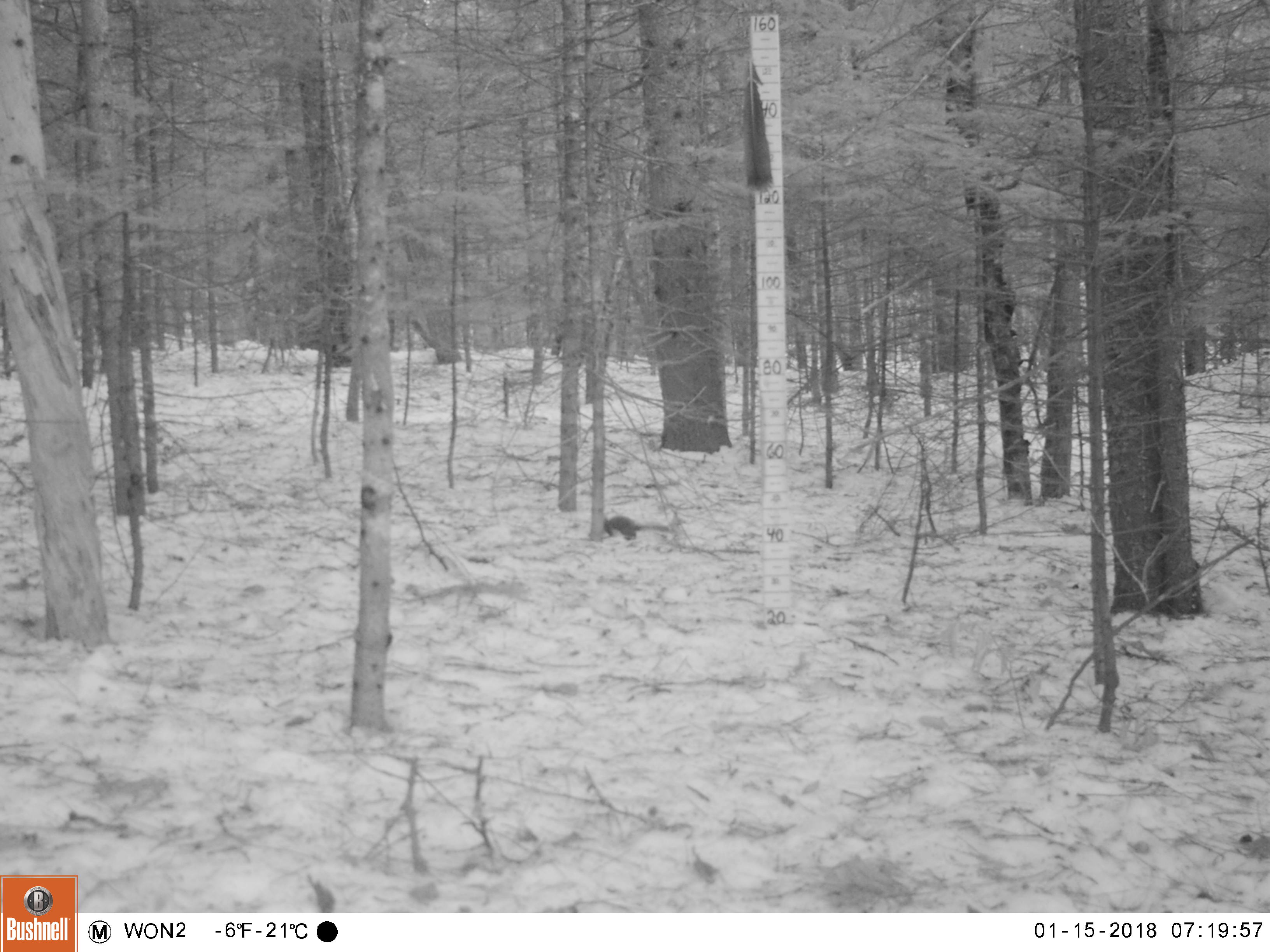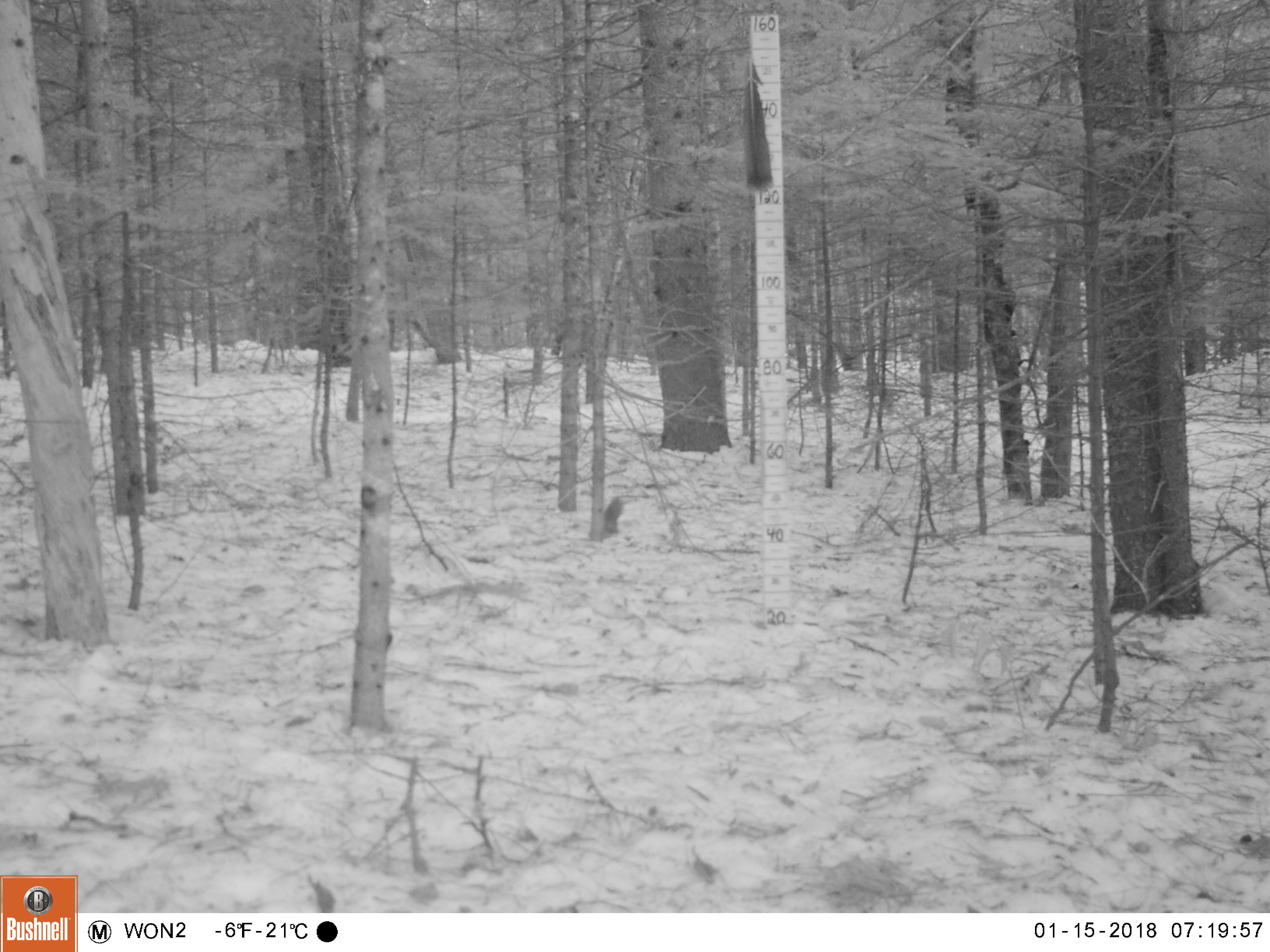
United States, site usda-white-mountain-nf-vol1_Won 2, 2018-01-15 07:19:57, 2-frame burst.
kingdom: Animalia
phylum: Chordata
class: Mammalia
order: Rodentia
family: Sciuridae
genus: Tamiasciurus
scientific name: Tamiasciurus hudsonicus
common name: red squirrel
Red squirrel (Tamiasciurus hudsonicus).